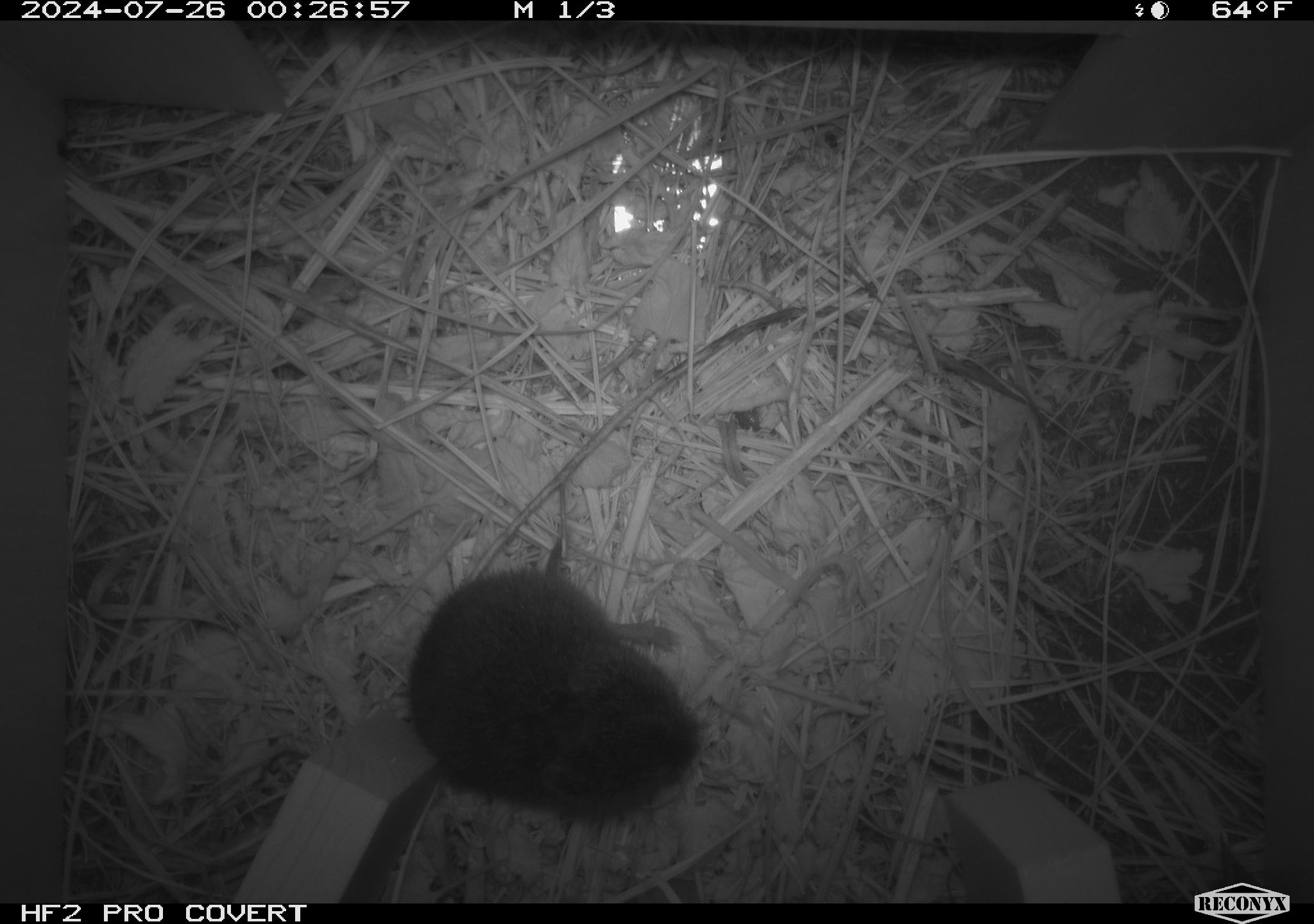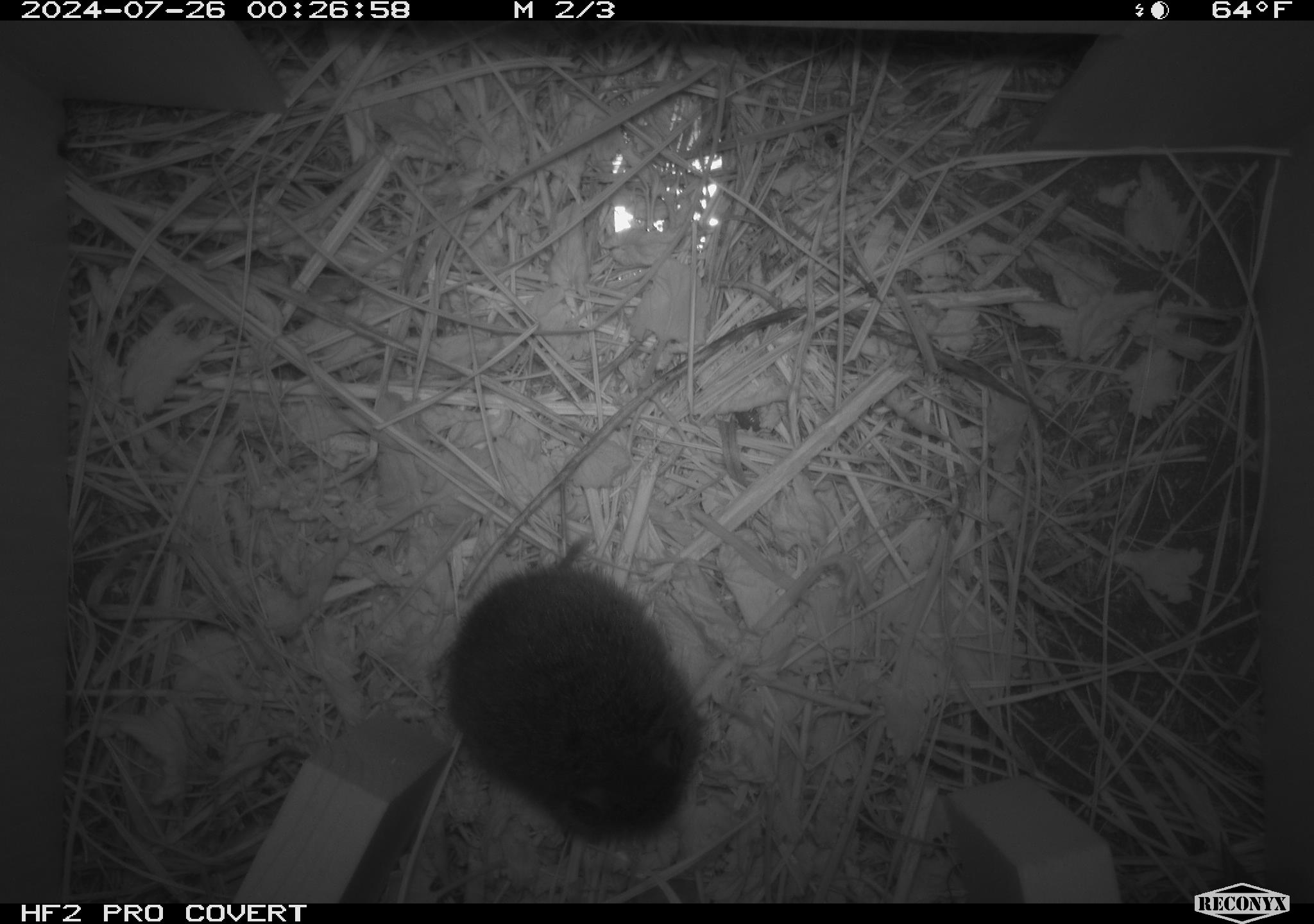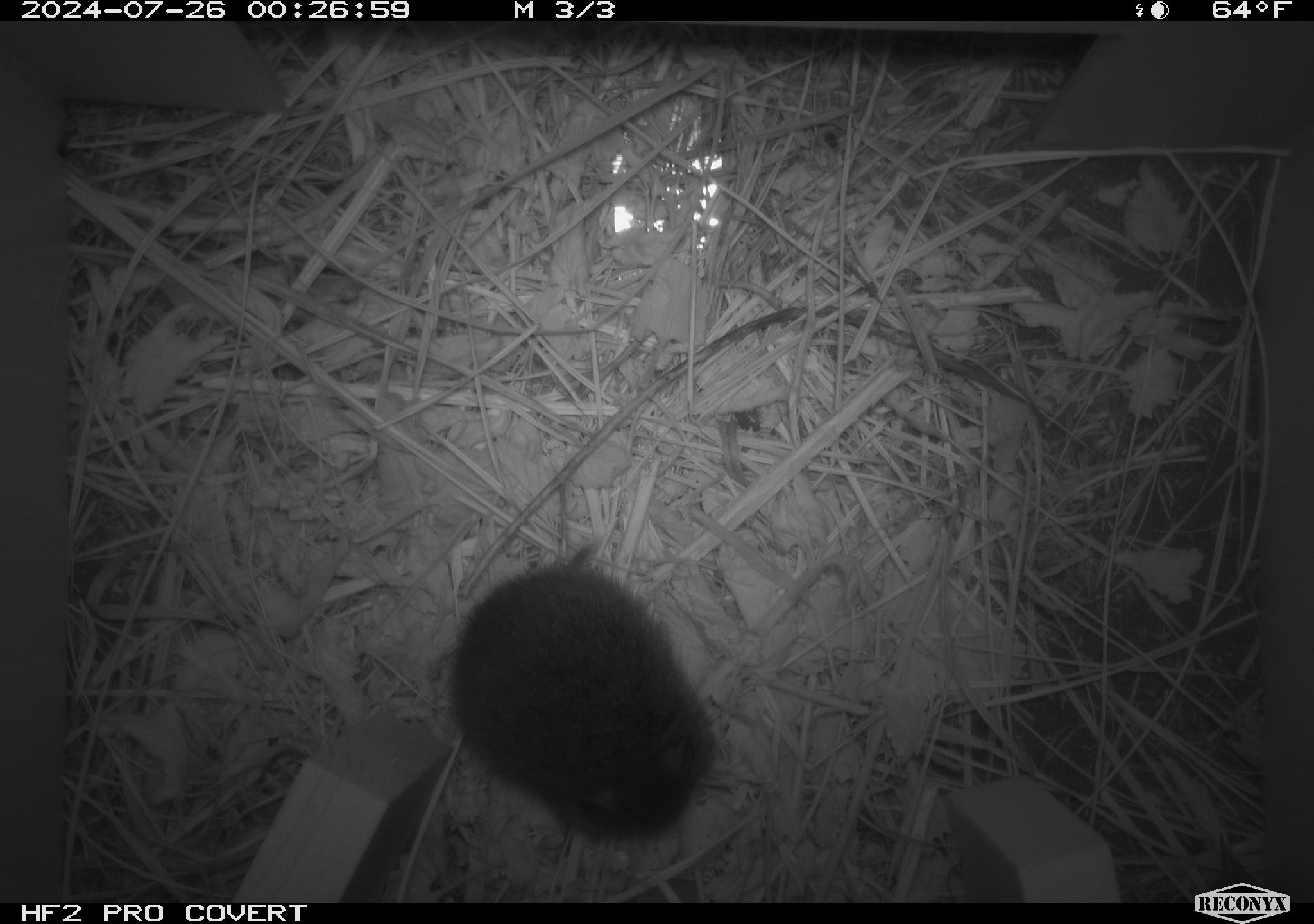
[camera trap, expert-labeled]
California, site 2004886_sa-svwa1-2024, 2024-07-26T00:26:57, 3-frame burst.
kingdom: Animalia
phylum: Chordata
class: Mammalia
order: Rodentia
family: Cricetidae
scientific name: Arvicolinae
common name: voles, lemmings, and muskrats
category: arvicolinae subfamily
Arvicolinae subfamily (voles, lemmings, and muskrats) (Arvicolinae).